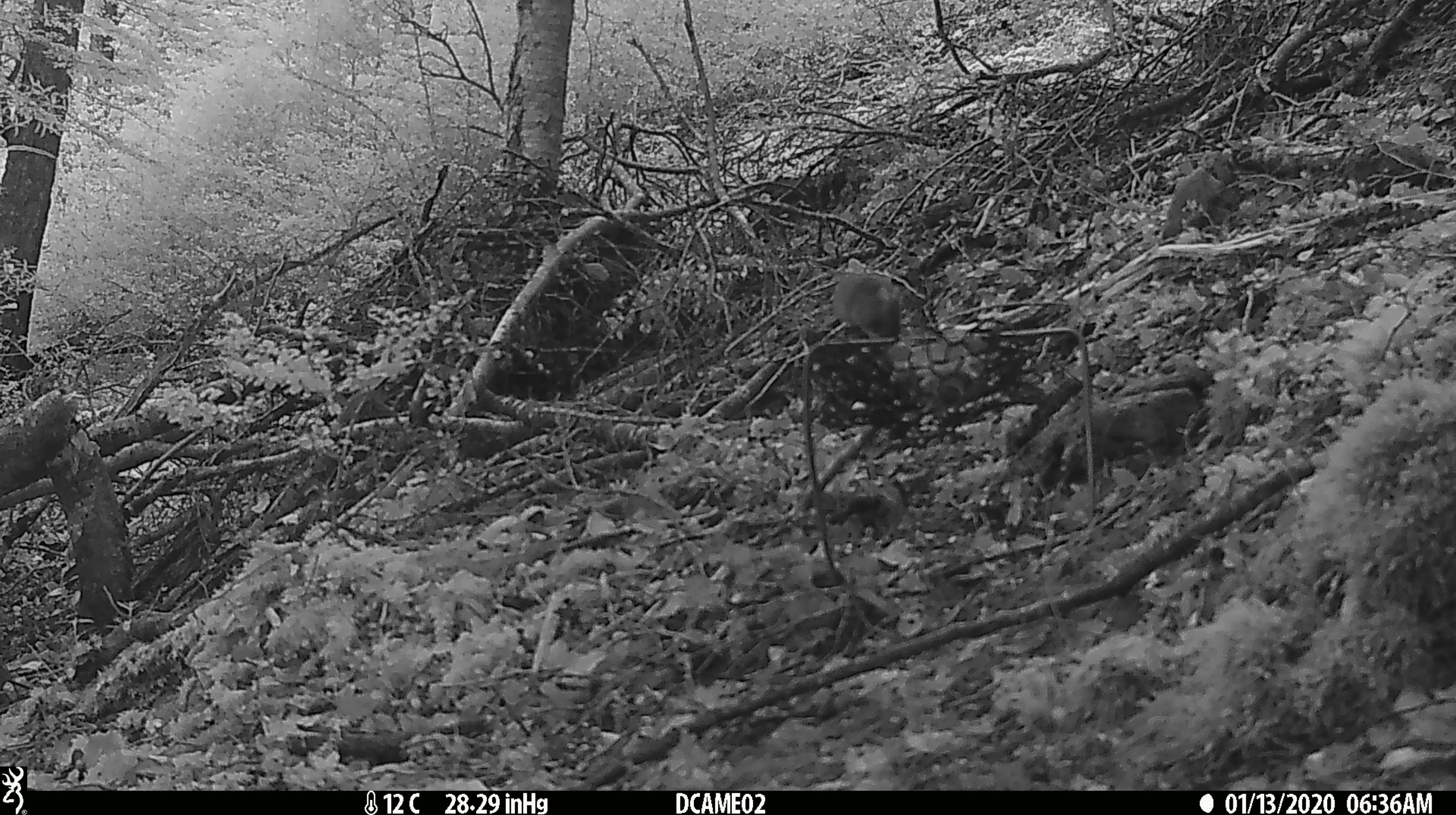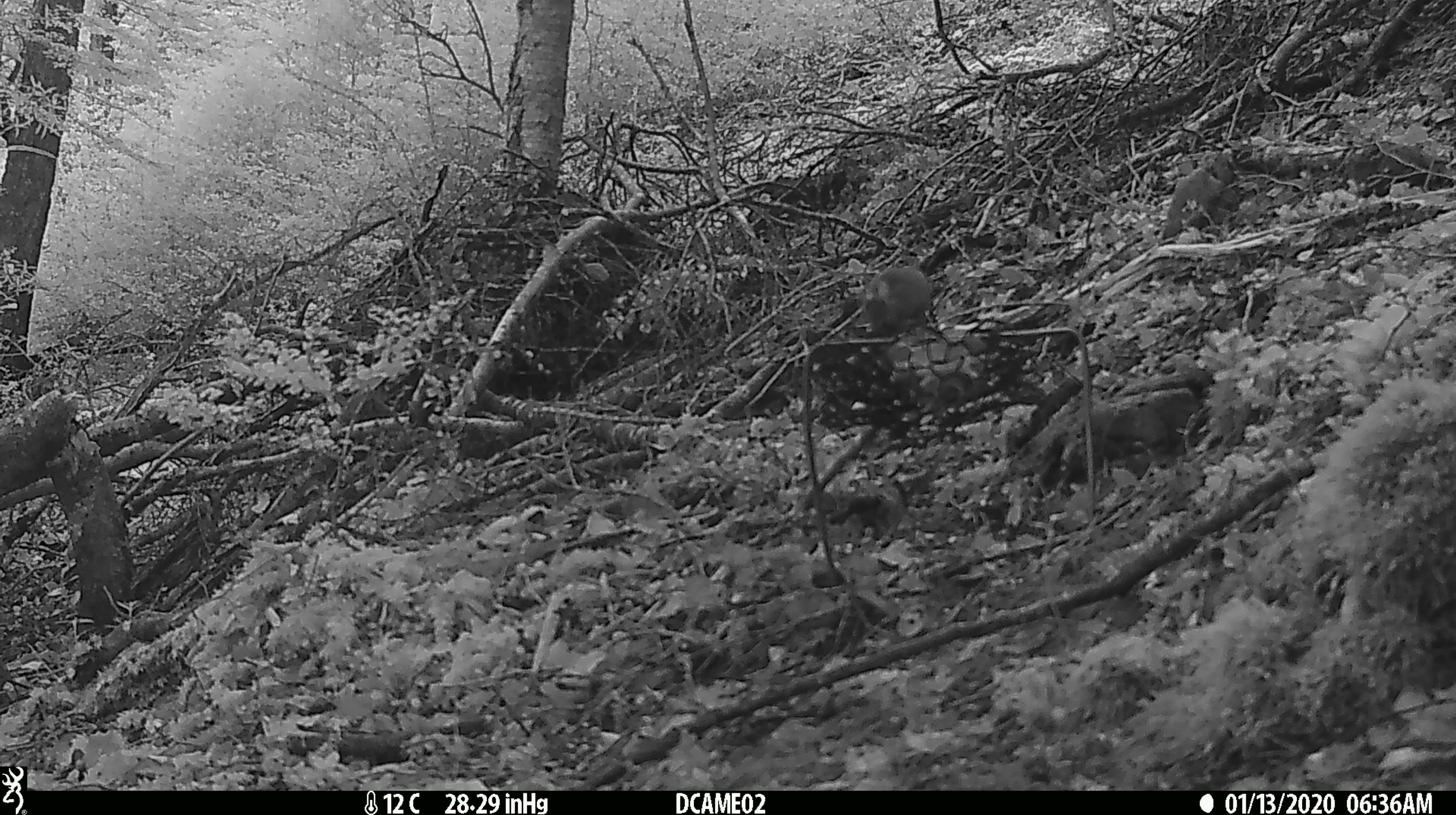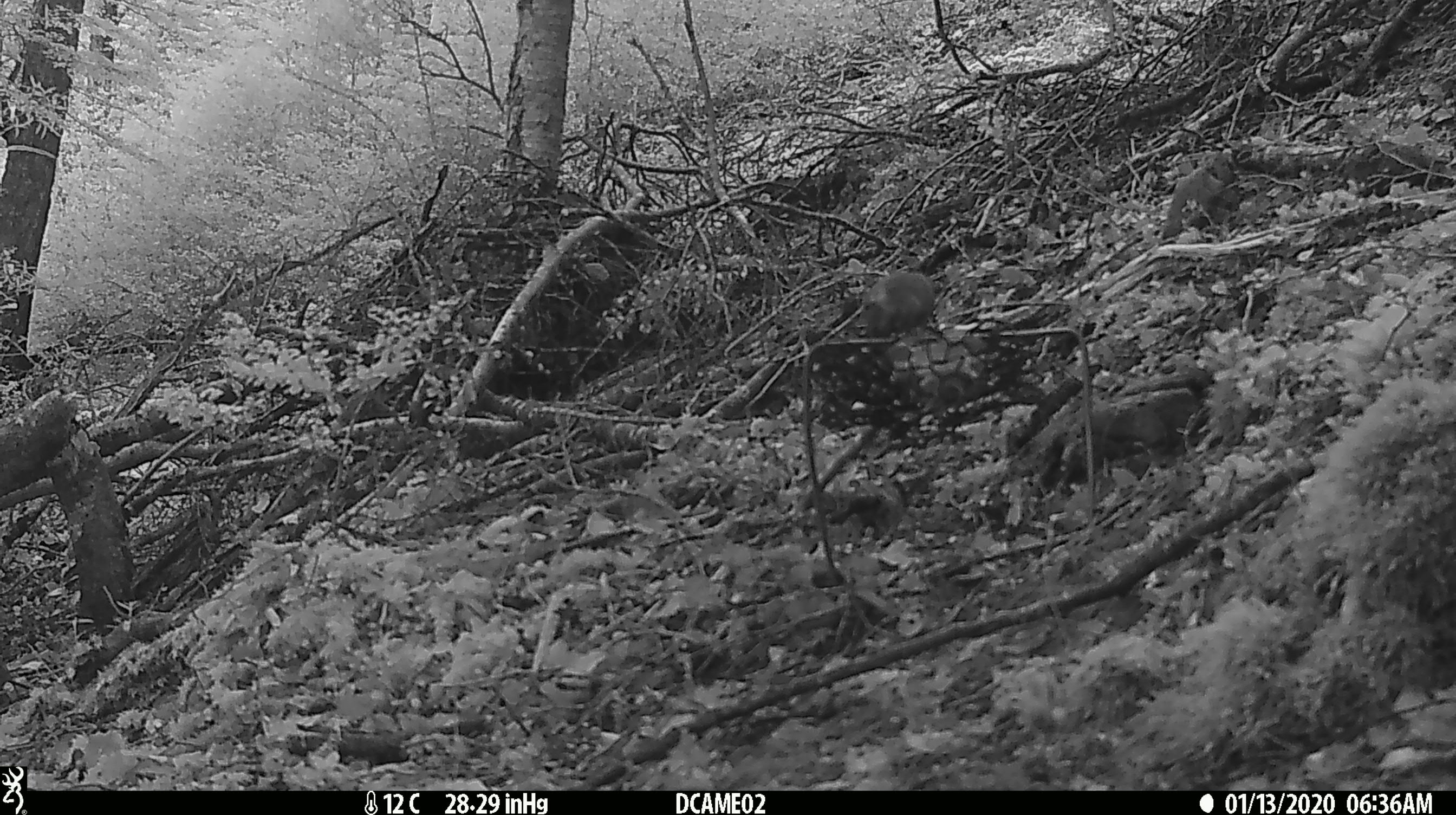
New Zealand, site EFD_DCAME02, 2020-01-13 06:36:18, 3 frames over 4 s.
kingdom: Animalia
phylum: Chordata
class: Mammalia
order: Rodentia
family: Muridae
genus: Mus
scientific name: Mus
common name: mouse